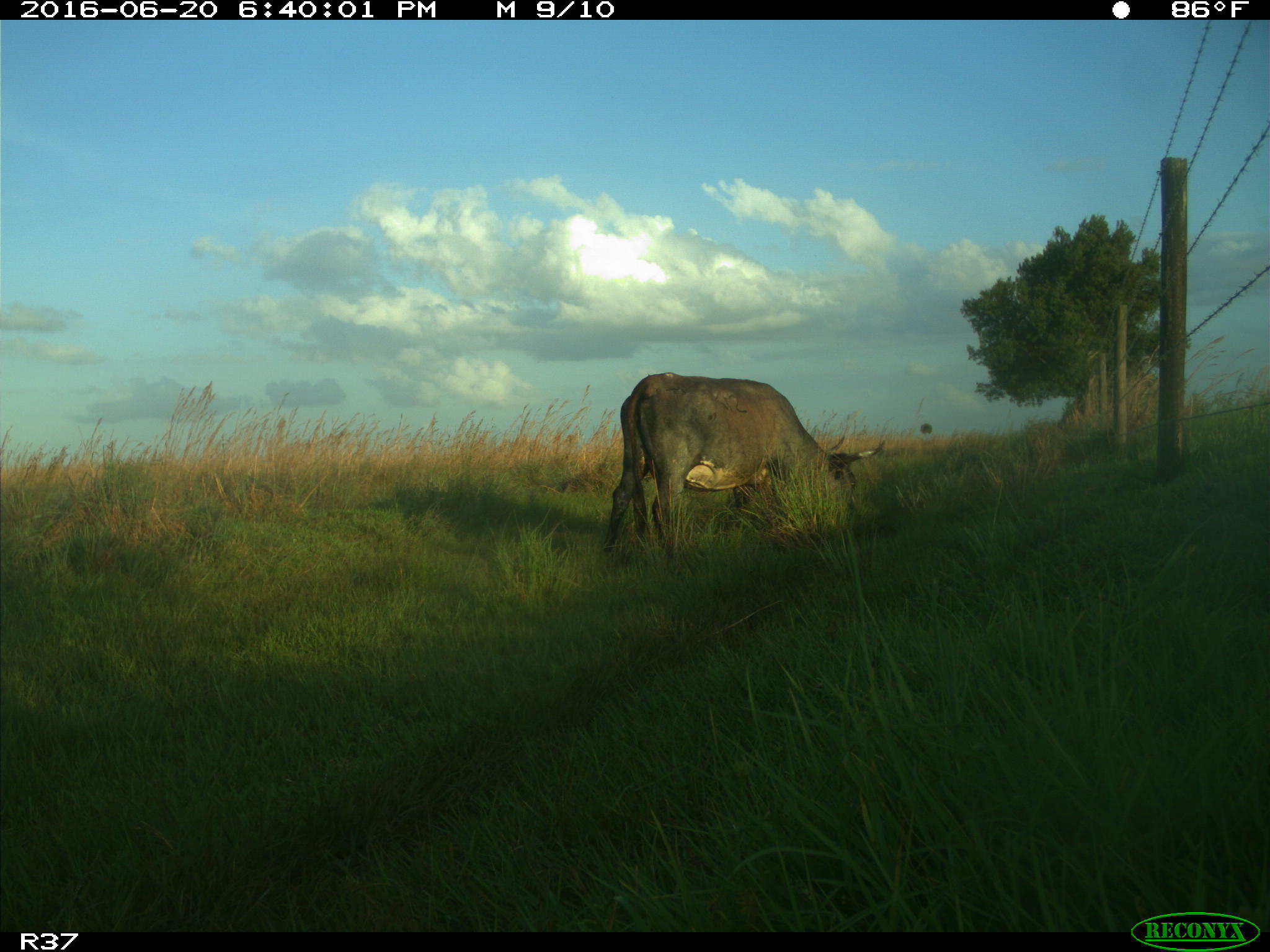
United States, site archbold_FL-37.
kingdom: Animalia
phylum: Chordata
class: Mammalia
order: Artiodactyla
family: Bovidae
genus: Bos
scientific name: Bos taurus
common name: domestic cow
Bos taurus (domestic cow).